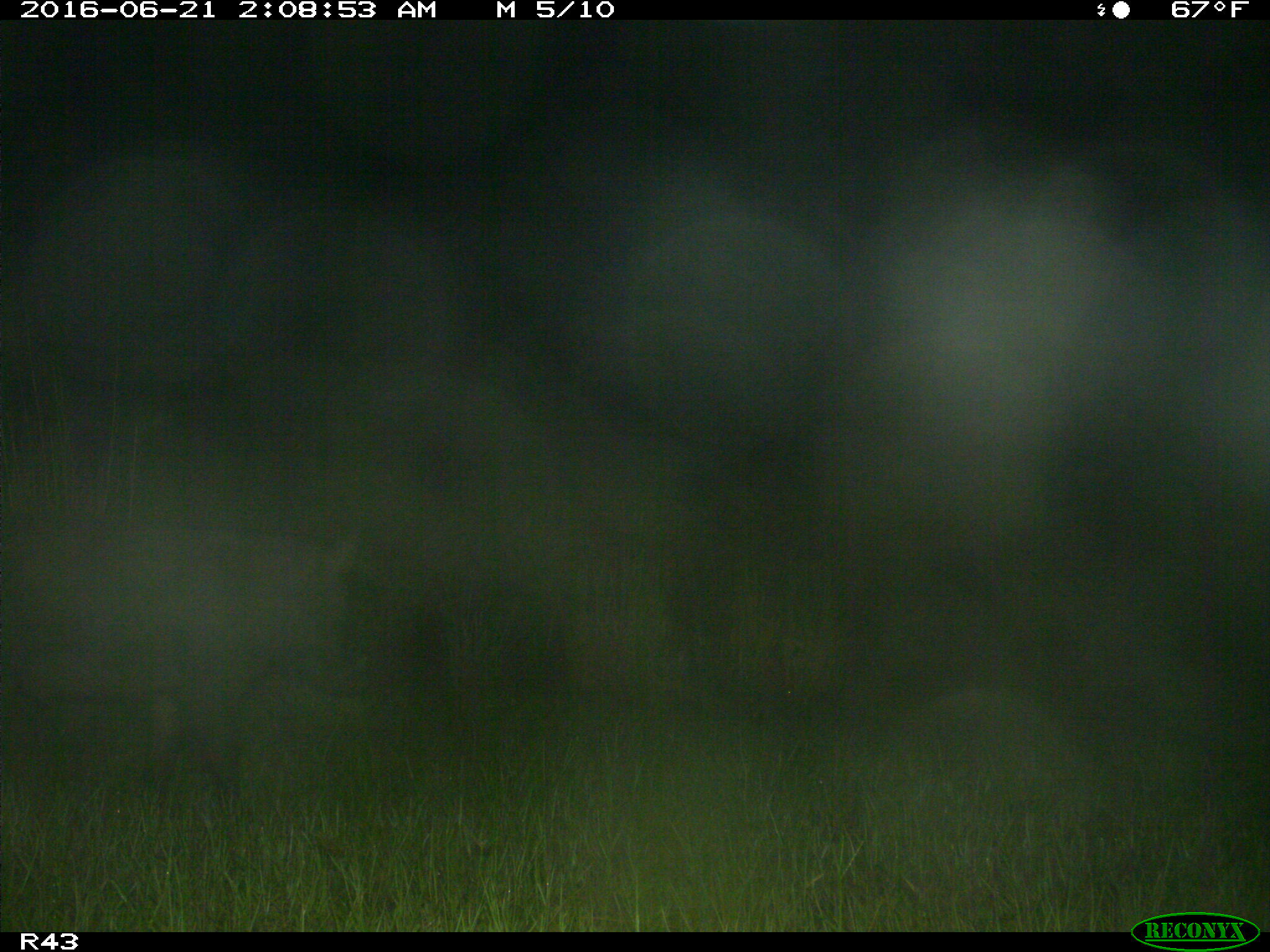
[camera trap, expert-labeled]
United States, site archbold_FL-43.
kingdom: Animalia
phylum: Chordata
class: Mammalia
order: Artiodactyla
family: Suidae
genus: Sus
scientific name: Sus scrofa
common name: wild boar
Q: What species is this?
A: Sus scrofa (wild boar).